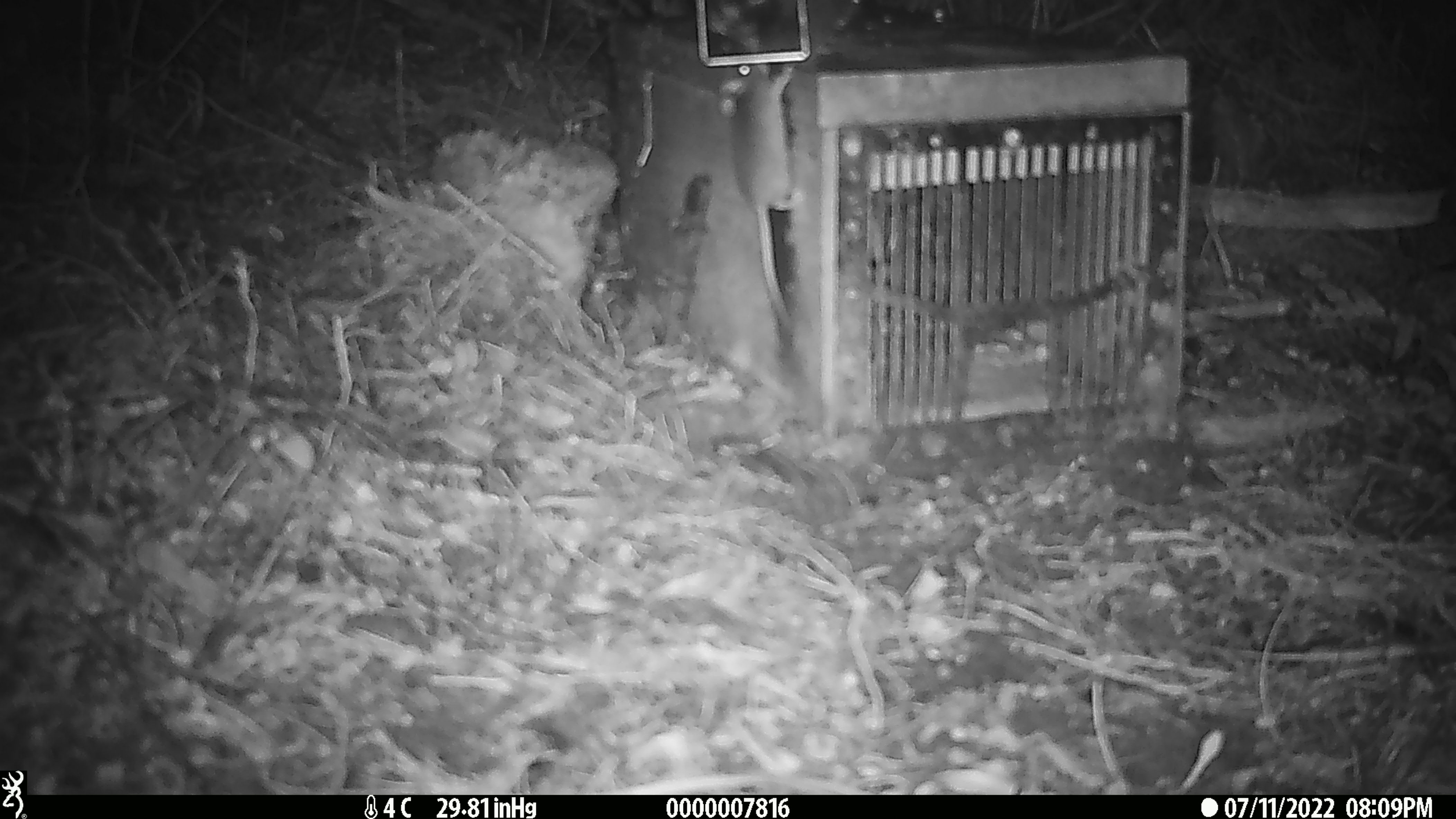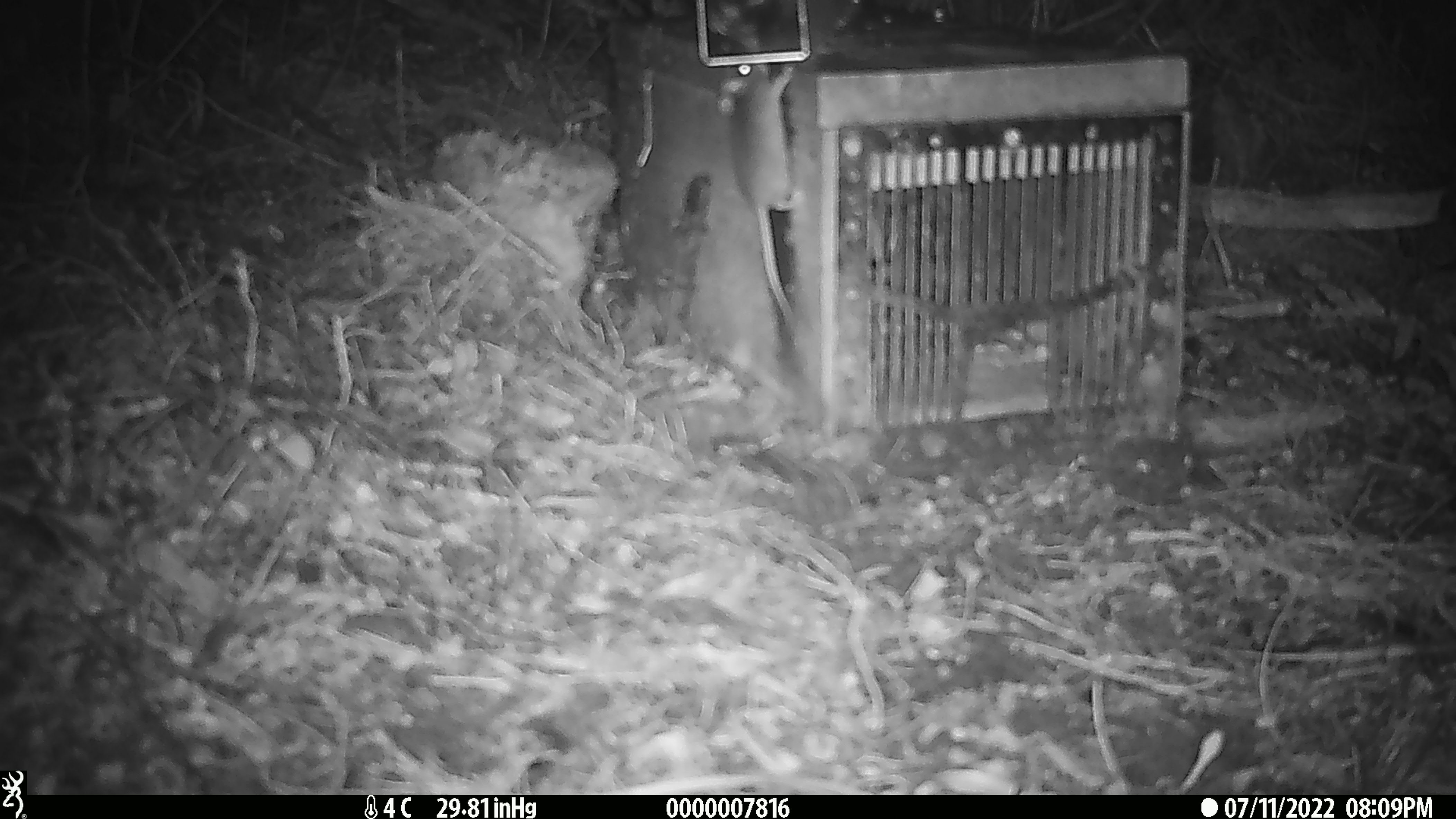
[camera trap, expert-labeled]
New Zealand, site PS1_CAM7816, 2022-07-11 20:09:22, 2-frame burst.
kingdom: Animalia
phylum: Chordata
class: Mammalia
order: Rodentia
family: Muridae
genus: Mus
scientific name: Mus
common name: mouse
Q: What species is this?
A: Mouse (Mus).